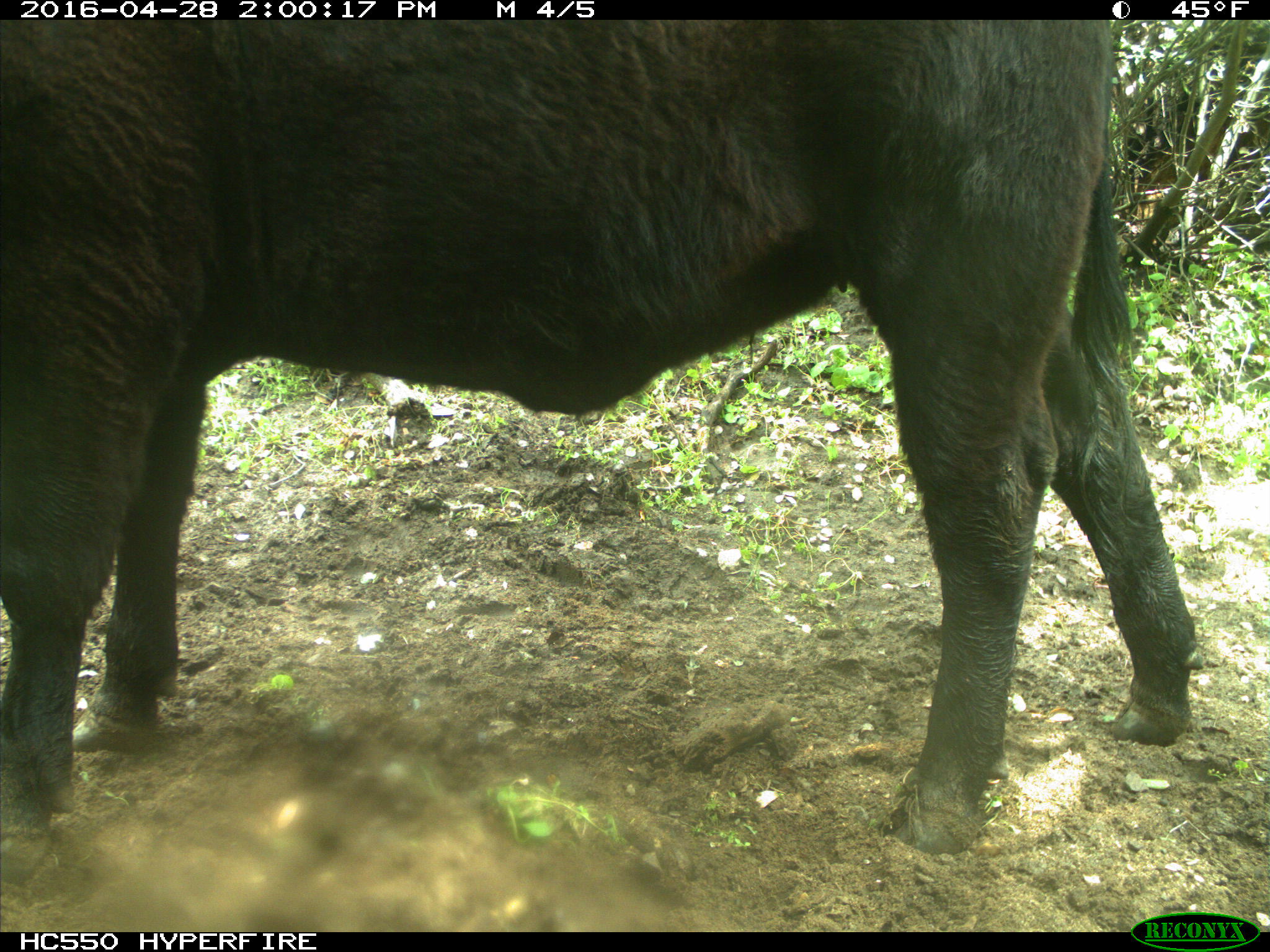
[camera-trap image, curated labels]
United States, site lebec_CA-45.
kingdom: Animalia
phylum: Chordata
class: Mammalia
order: Artiodactyla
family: Bovidae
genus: Bos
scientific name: Bos taurus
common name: domestic cow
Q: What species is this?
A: Bos taurus (domestic cow).